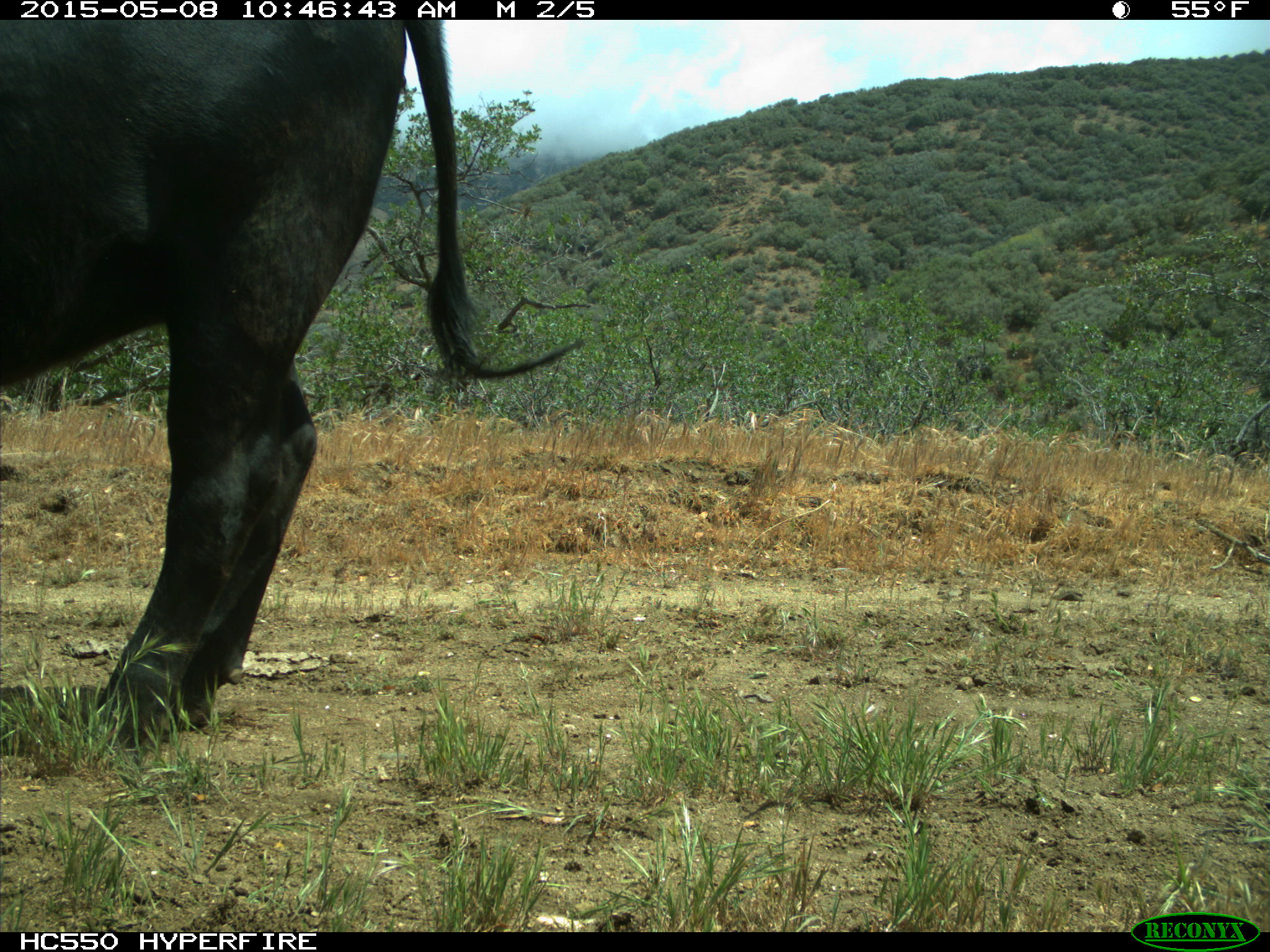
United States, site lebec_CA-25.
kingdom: Animalia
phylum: Chordata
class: Mammalia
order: Artiodactyla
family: Bovidae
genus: Bos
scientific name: Bos taurus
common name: domestic cow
Bos taurus (domestic cow).